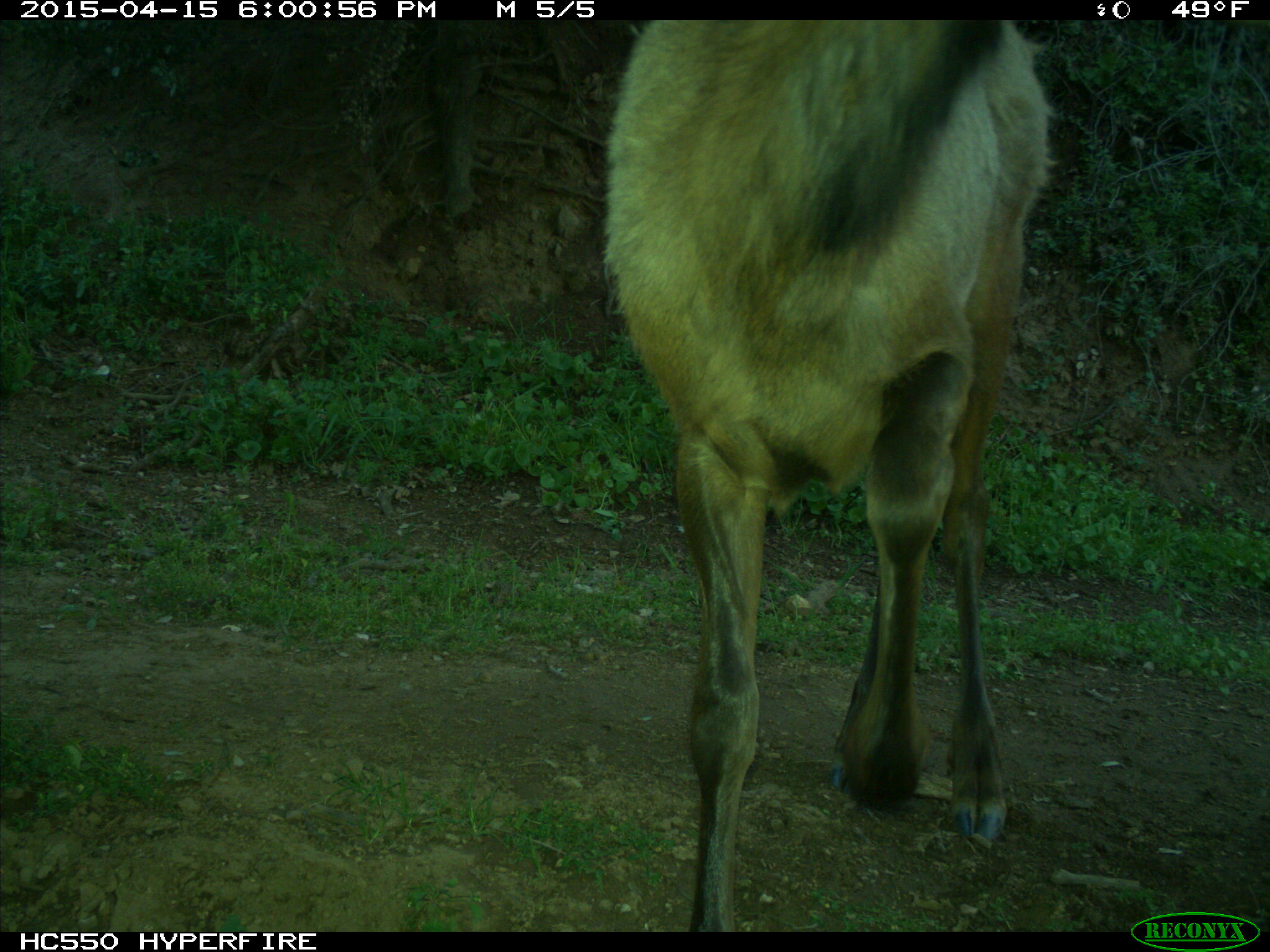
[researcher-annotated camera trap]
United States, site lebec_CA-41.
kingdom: Animalia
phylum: Chordata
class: Mammalia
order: Artiodactyla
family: Cervidae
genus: Cervus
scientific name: Cervus canadensis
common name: elk